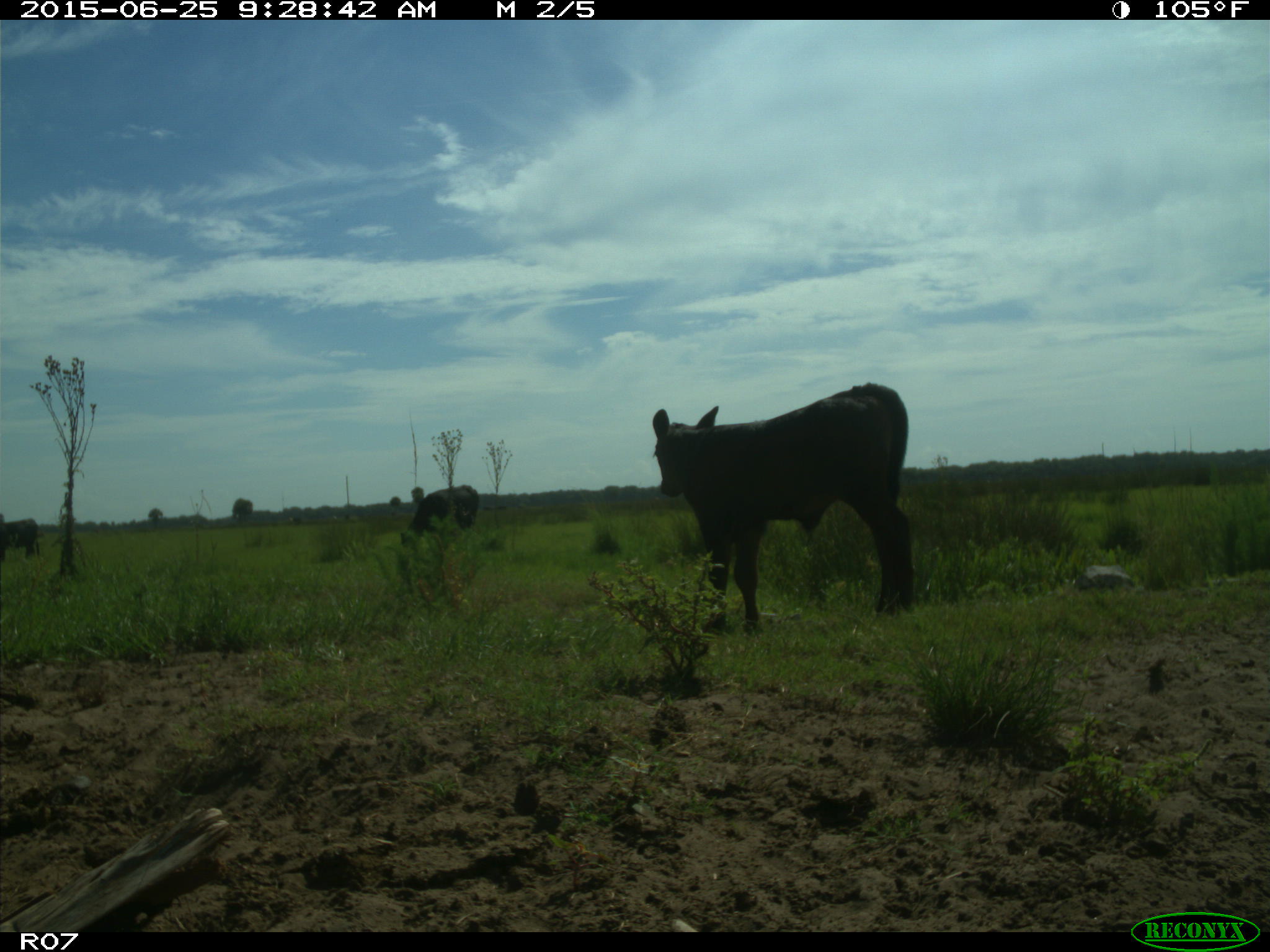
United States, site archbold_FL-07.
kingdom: Animalia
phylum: Chordata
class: Mammalia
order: Artiodactyla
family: Bovidae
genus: Bos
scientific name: Bos taurus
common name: domestic cow